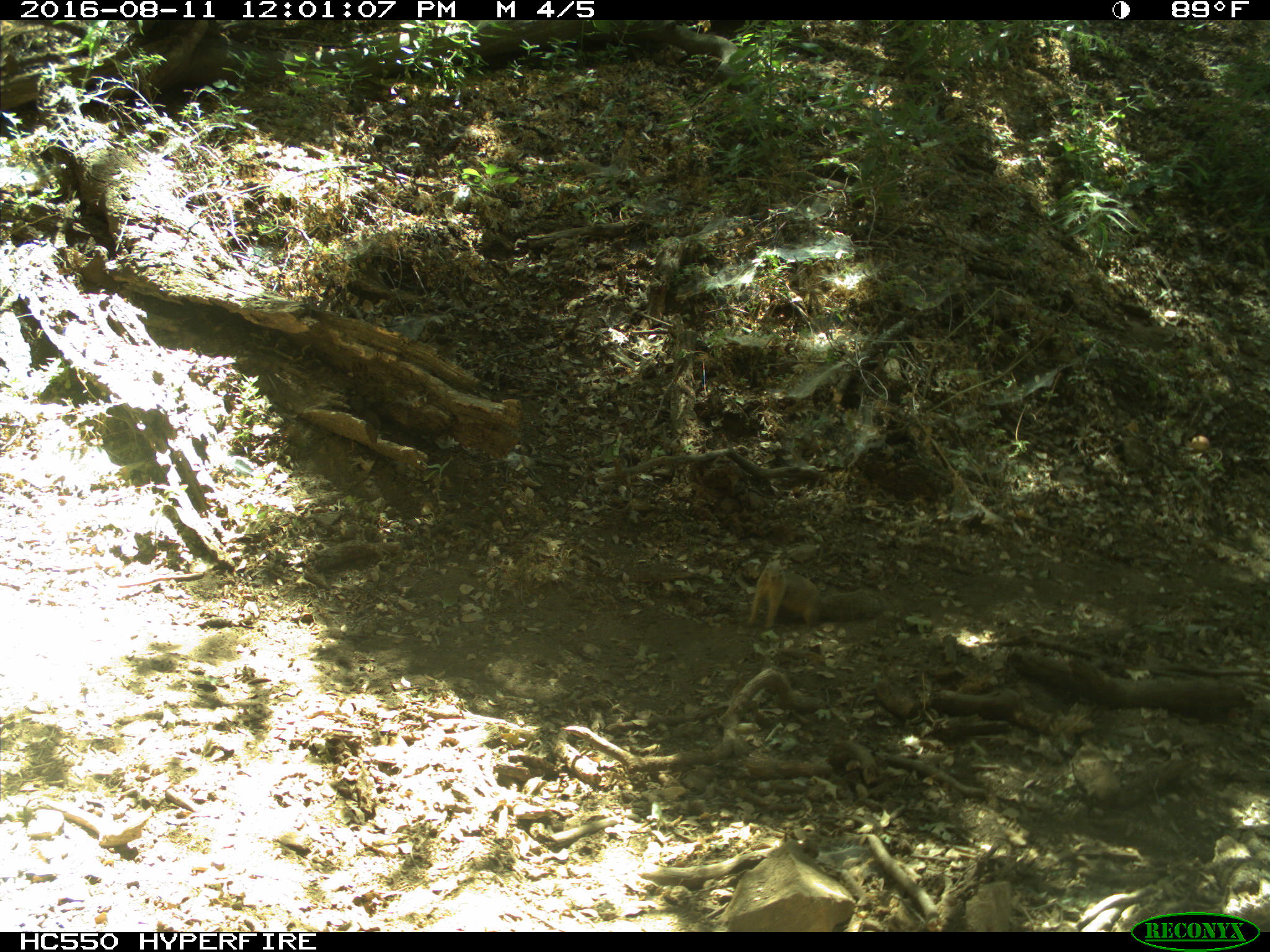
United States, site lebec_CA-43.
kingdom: Animalia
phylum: Chordata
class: Mammalia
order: Rodentia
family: Sciuridae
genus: Otospermophilus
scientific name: Otospermophilus beecheyi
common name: california ground squirrel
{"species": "Otospermophilus beecheyi (california ground squirrel)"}